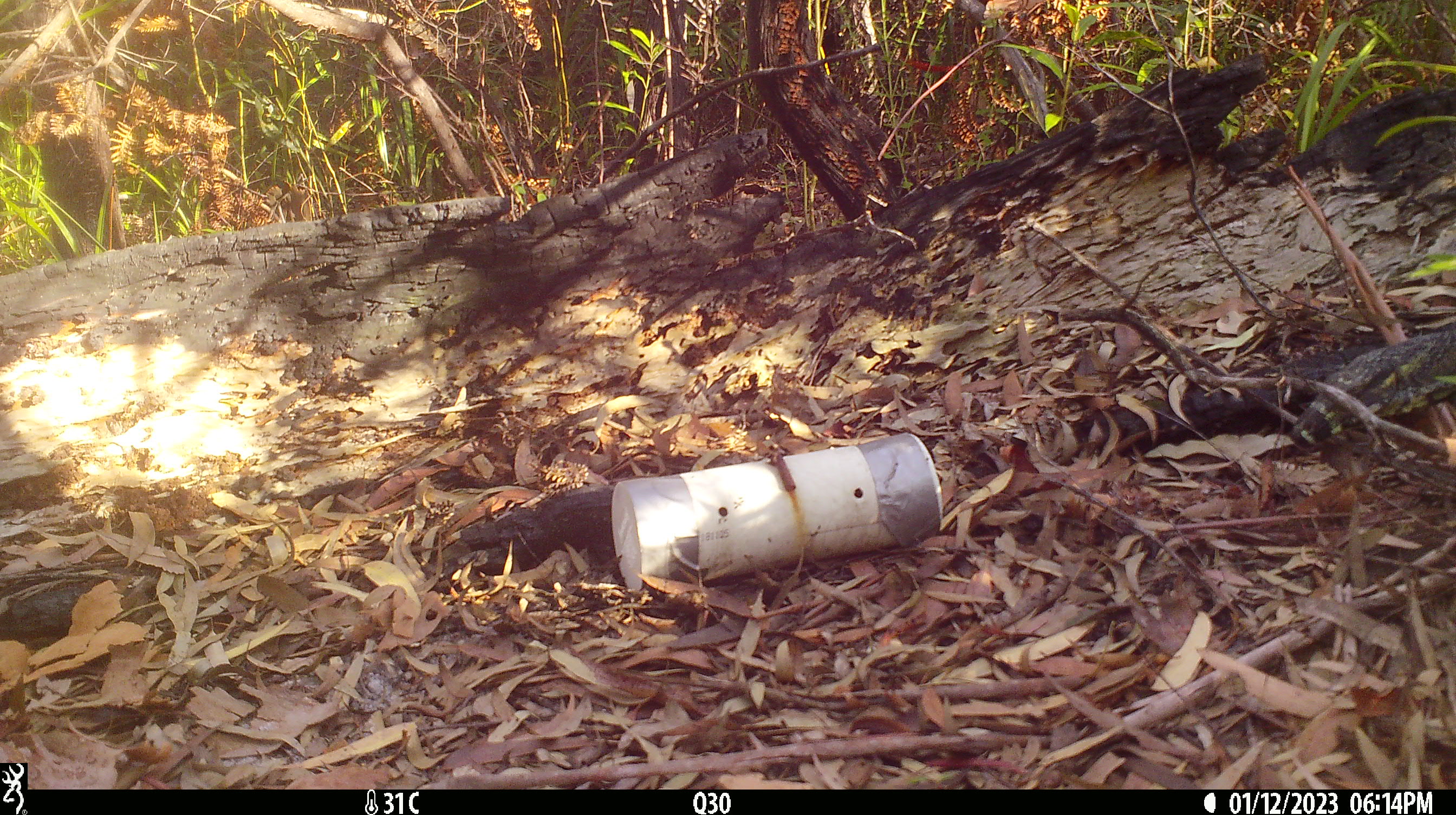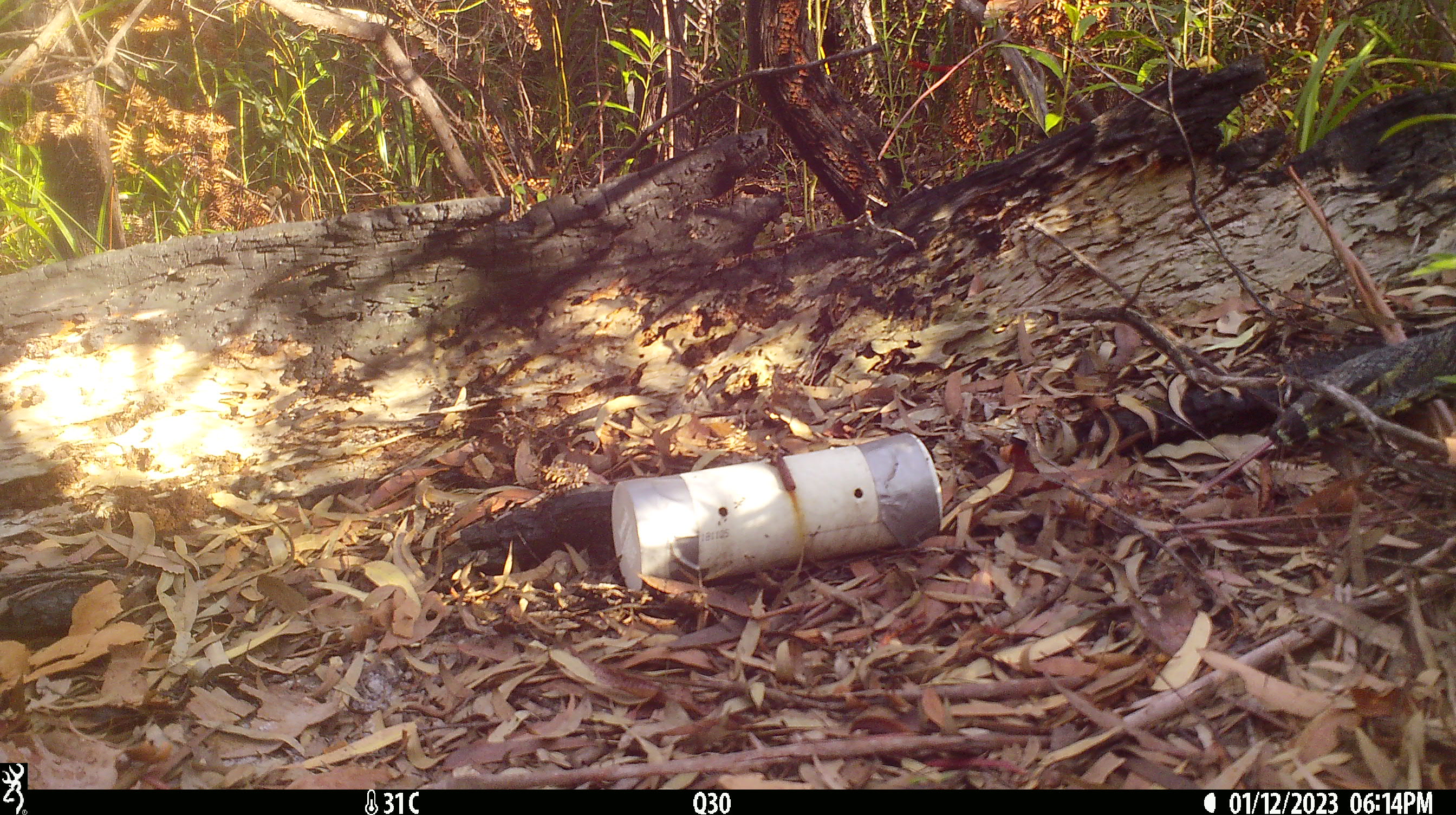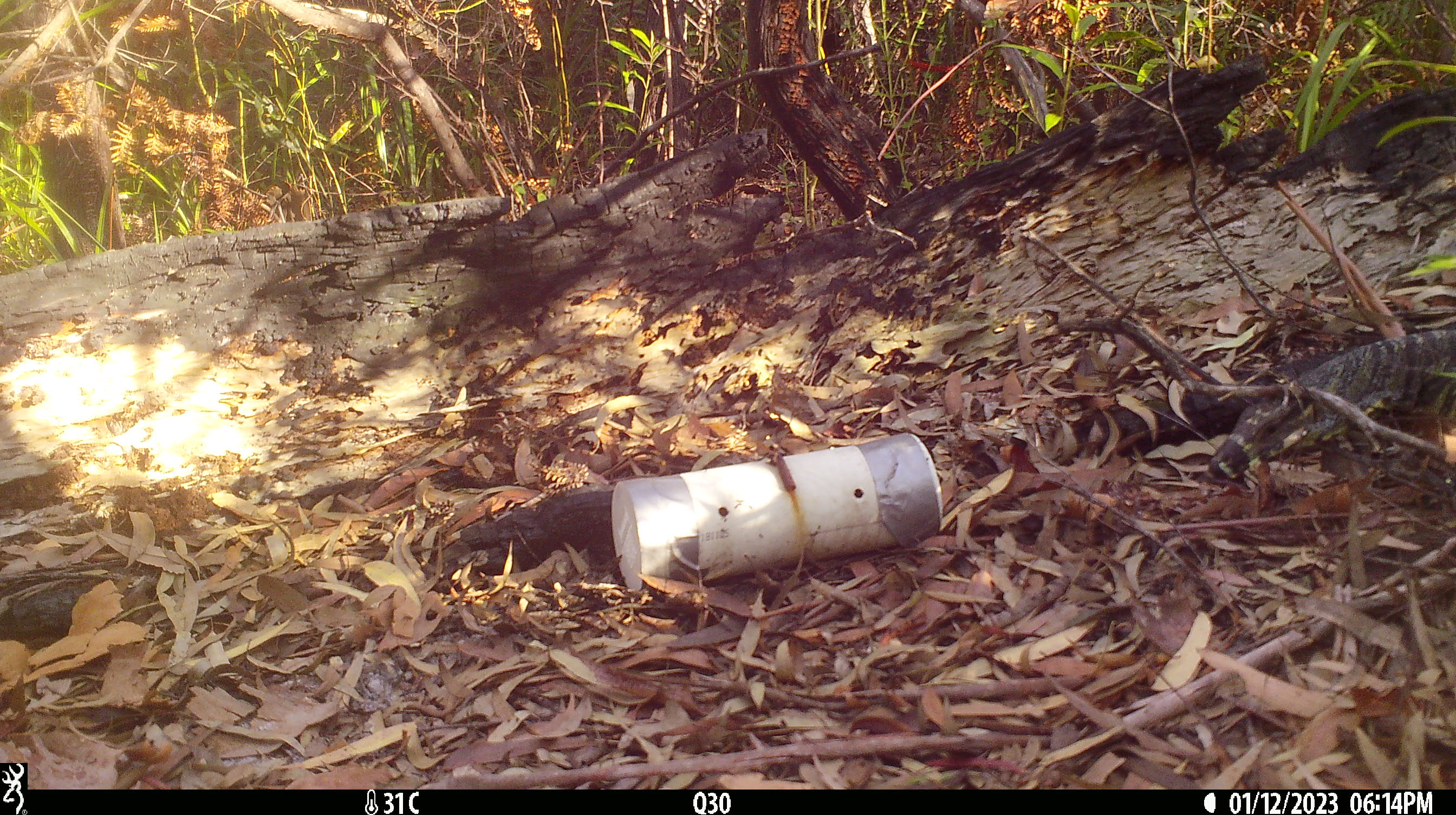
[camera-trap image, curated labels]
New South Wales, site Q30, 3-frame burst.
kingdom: Animalia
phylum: Chordata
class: Reptilia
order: Squamata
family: Varanidae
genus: Varanus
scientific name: Varanus varius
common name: lace monitor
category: goanna